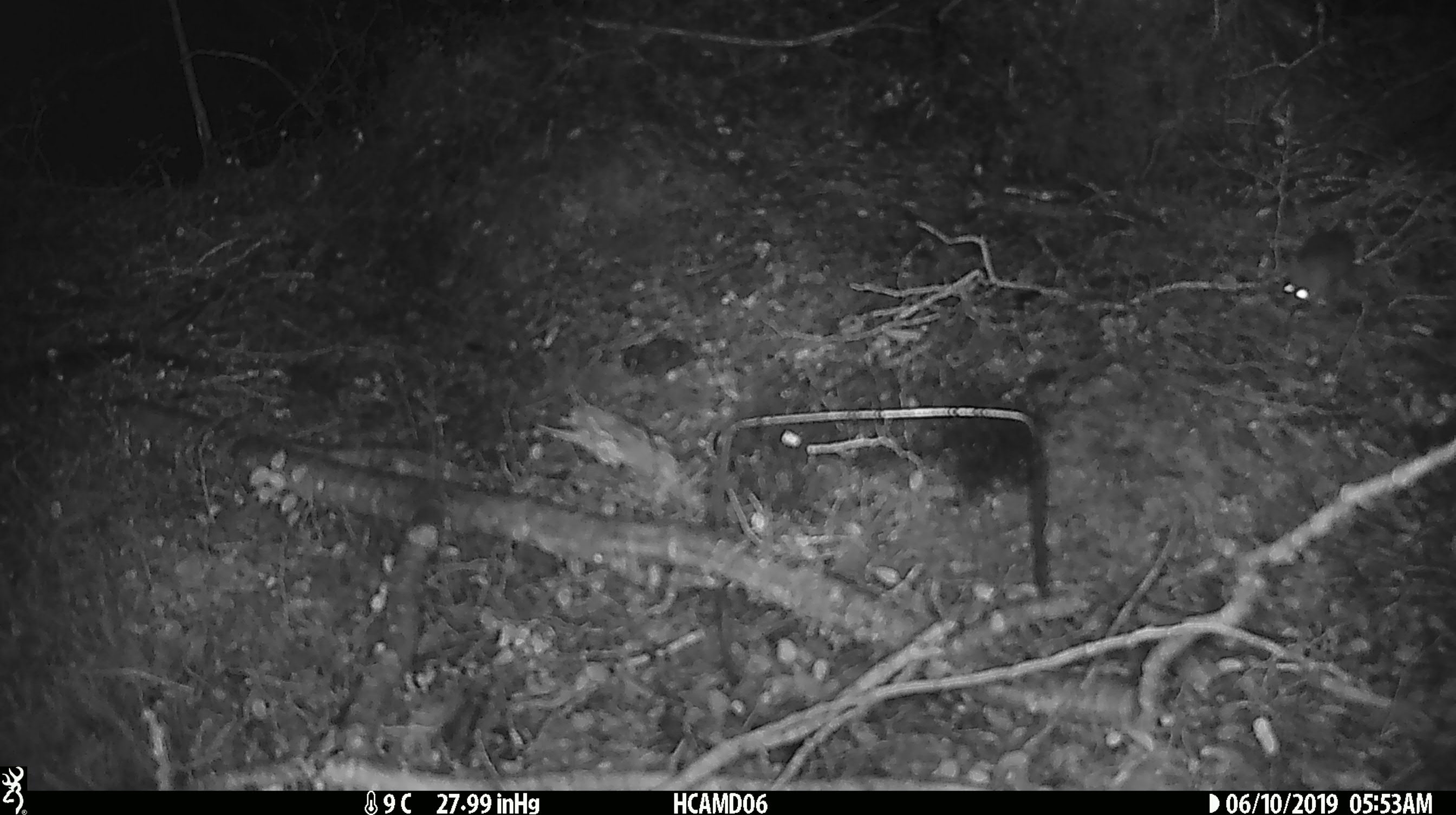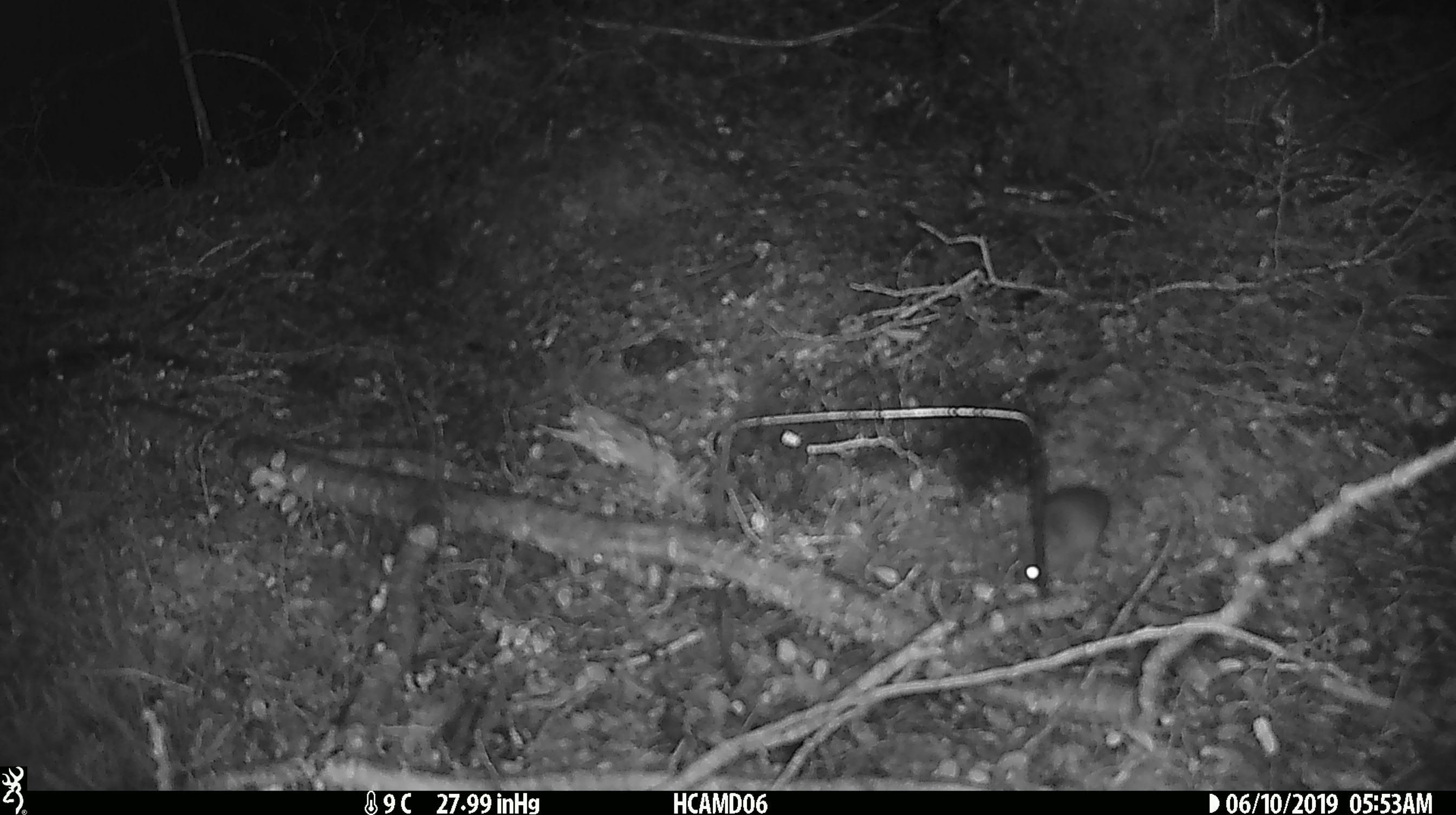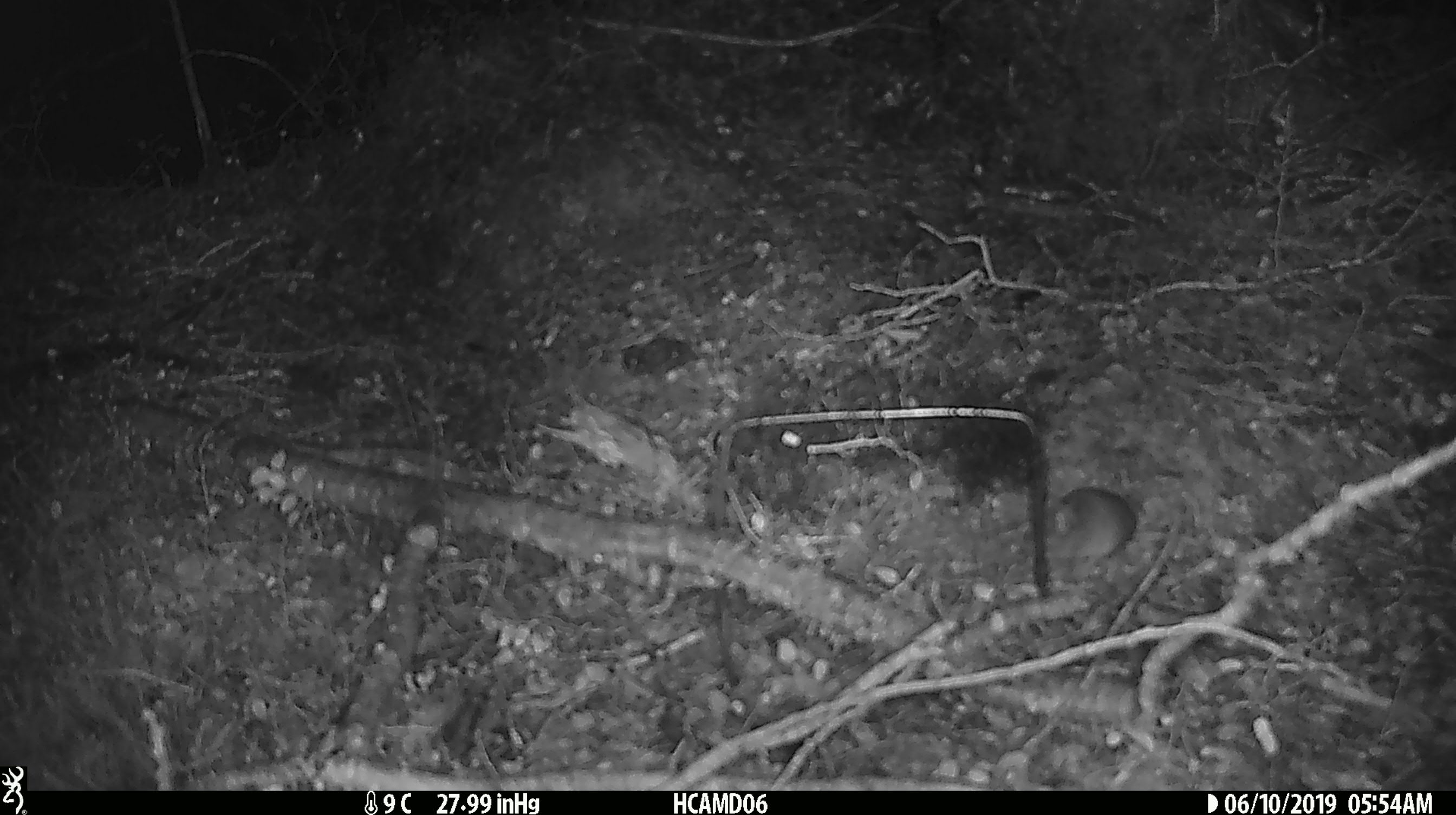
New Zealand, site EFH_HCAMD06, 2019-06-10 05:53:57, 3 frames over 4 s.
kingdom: Animalia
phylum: Chordata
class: Mammalia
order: Rodentia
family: Muridae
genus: Mus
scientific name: Mus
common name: mouse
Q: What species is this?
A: Mouse (Mus).